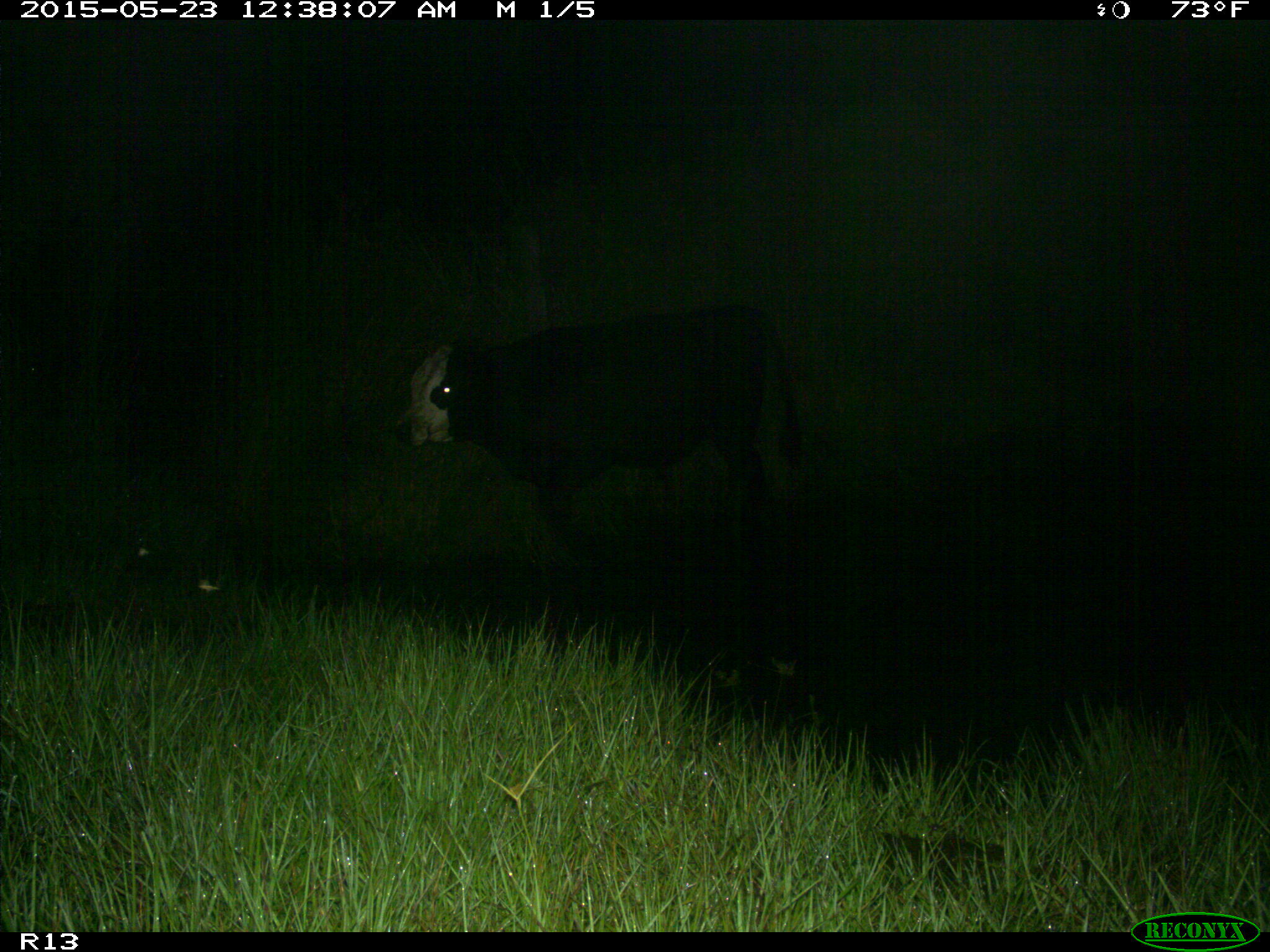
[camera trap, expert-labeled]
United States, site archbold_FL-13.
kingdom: Animalia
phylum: Chordata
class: Mammalia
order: Artiodactyla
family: Bovidae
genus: Bos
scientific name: Bos taurus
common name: domestic cow